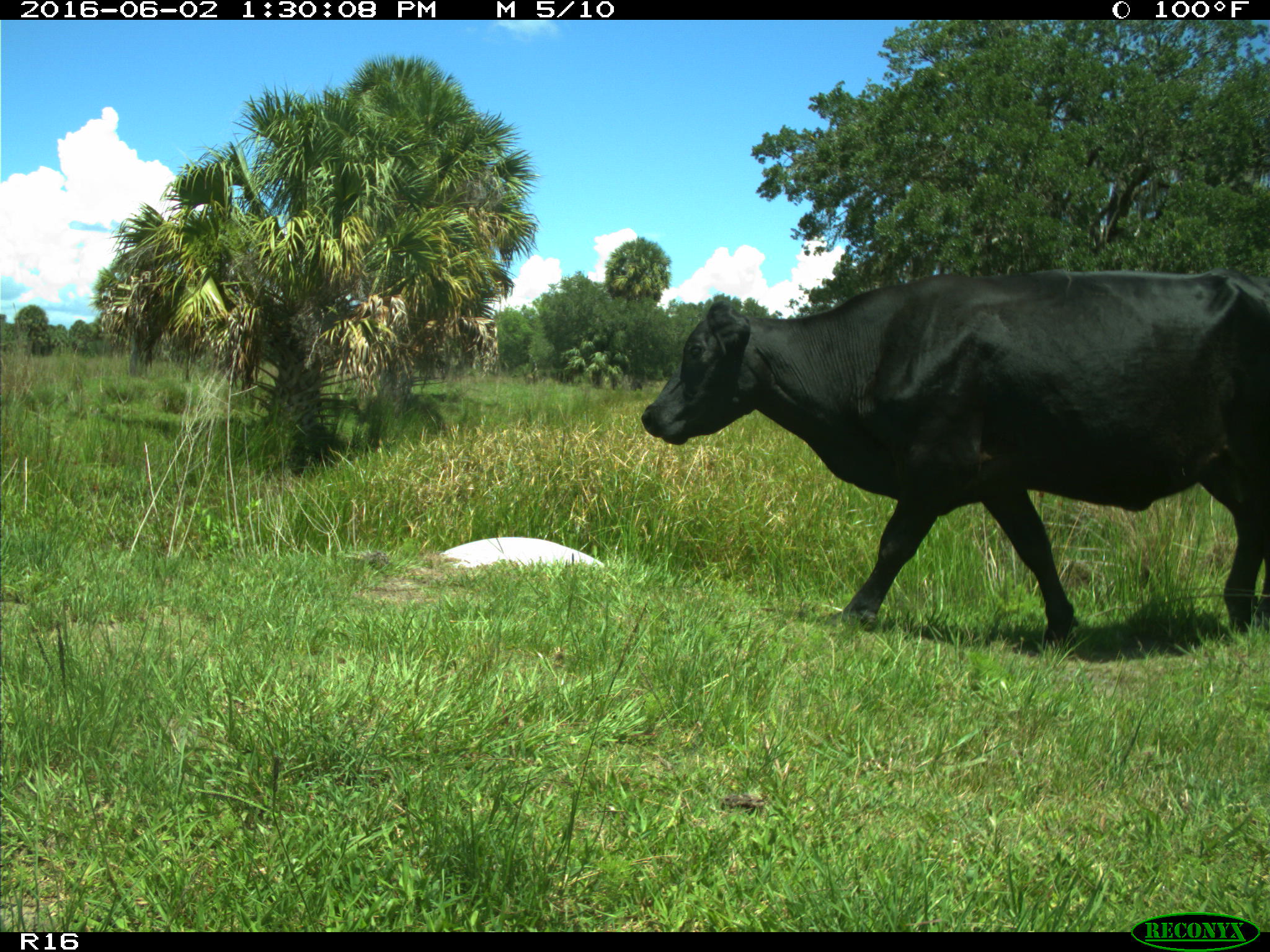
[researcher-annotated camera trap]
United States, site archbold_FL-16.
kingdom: Animalia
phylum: Chordata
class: Mammalia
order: Artiodactyla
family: Bovidae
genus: Bos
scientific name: Bos taurus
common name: domestic cow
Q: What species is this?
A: Bos taurus (domestic cow).